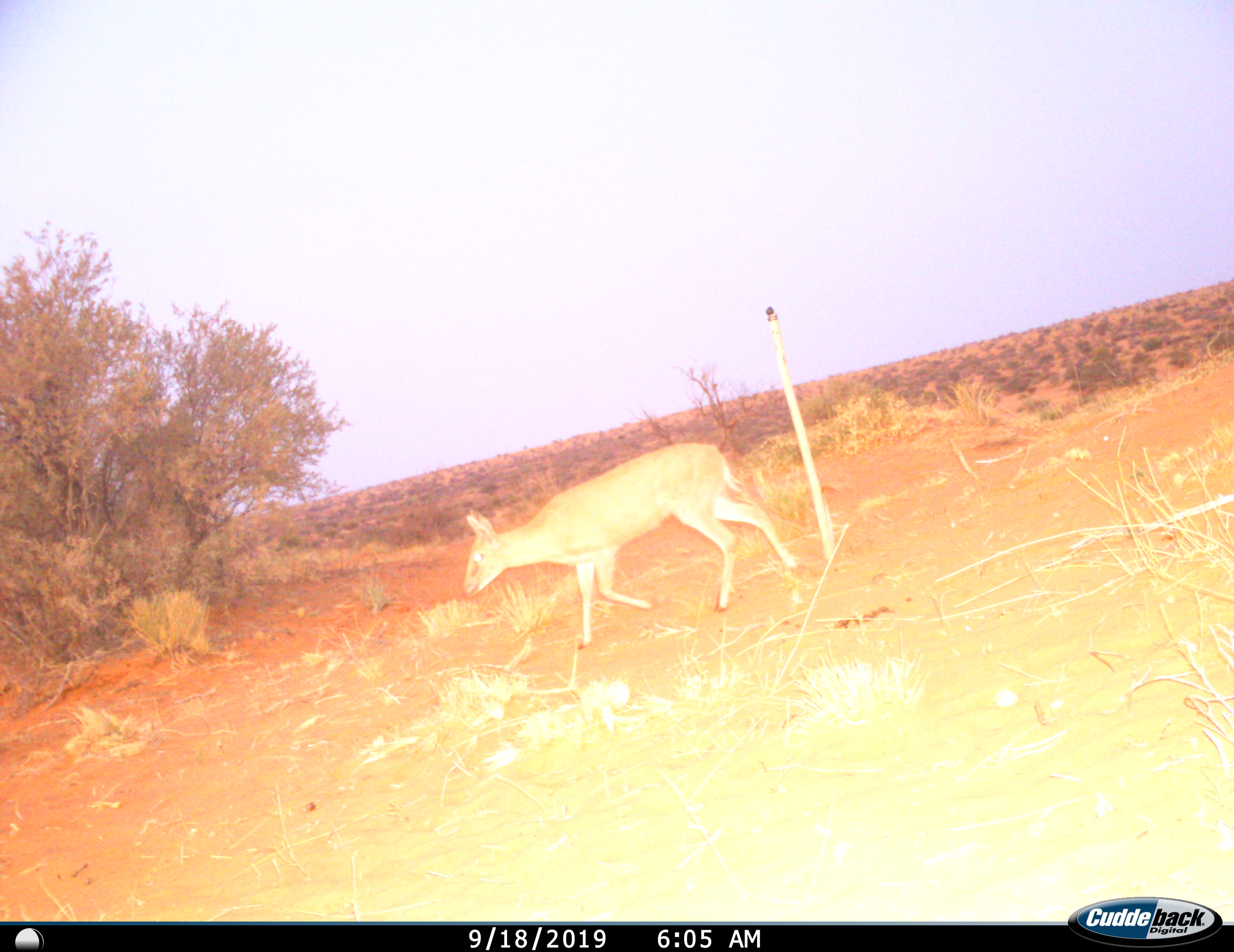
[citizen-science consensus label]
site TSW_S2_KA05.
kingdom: Animalia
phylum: Chordata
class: Mammalia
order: Artiodactyla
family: Bovidae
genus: Sylvicapra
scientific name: Sylvicapra grimmia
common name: common duiker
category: duikercommongrey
Duikercommongrey (common duiker) (Sylvicapra grimmia), count 1. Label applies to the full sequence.